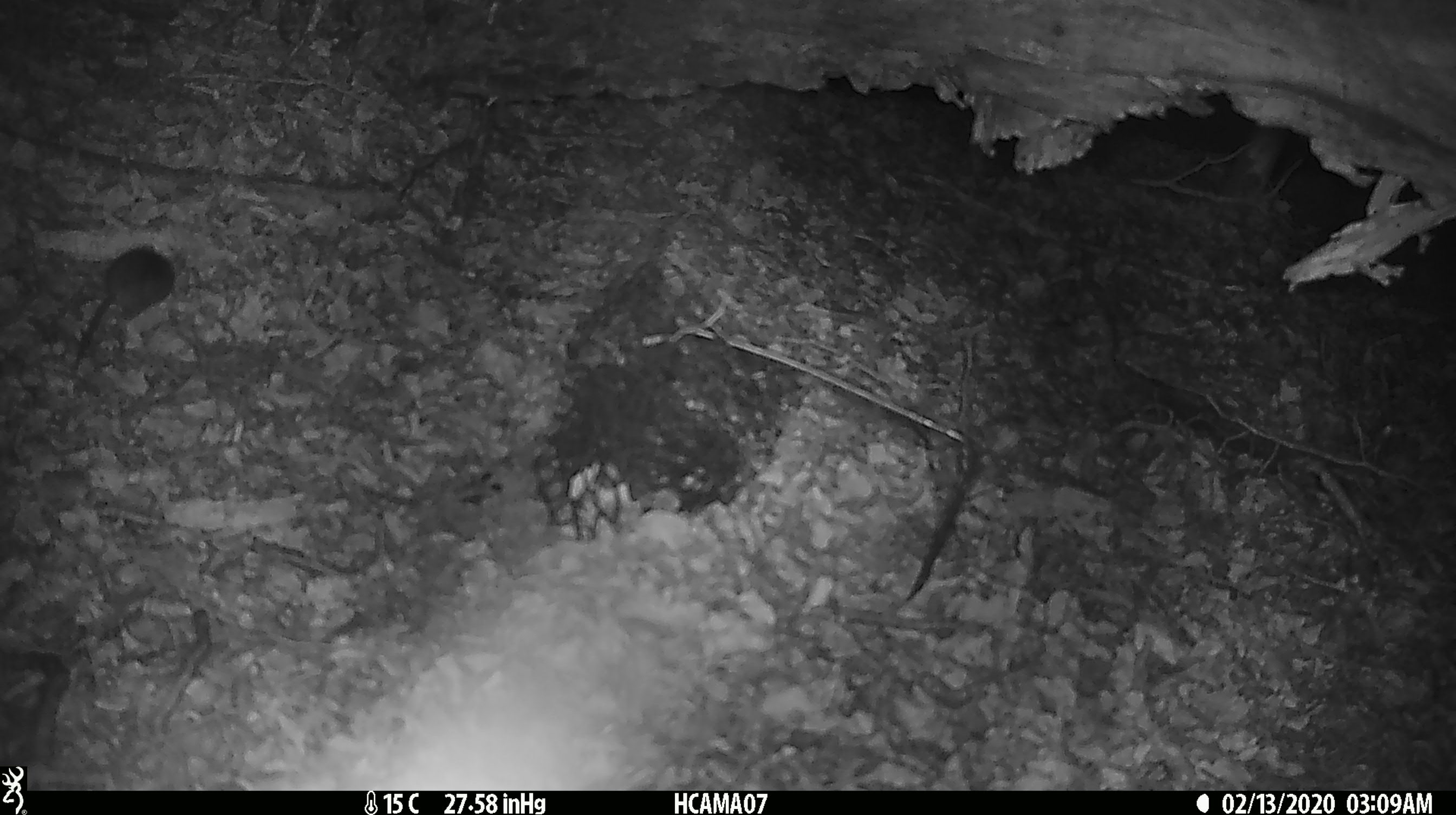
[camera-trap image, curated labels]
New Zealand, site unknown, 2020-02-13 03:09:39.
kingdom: Animalia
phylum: Chordata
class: Mammalia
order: Rodentia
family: Muridae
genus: Mus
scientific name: Mus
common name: mouse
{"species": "mouse (Mus)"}